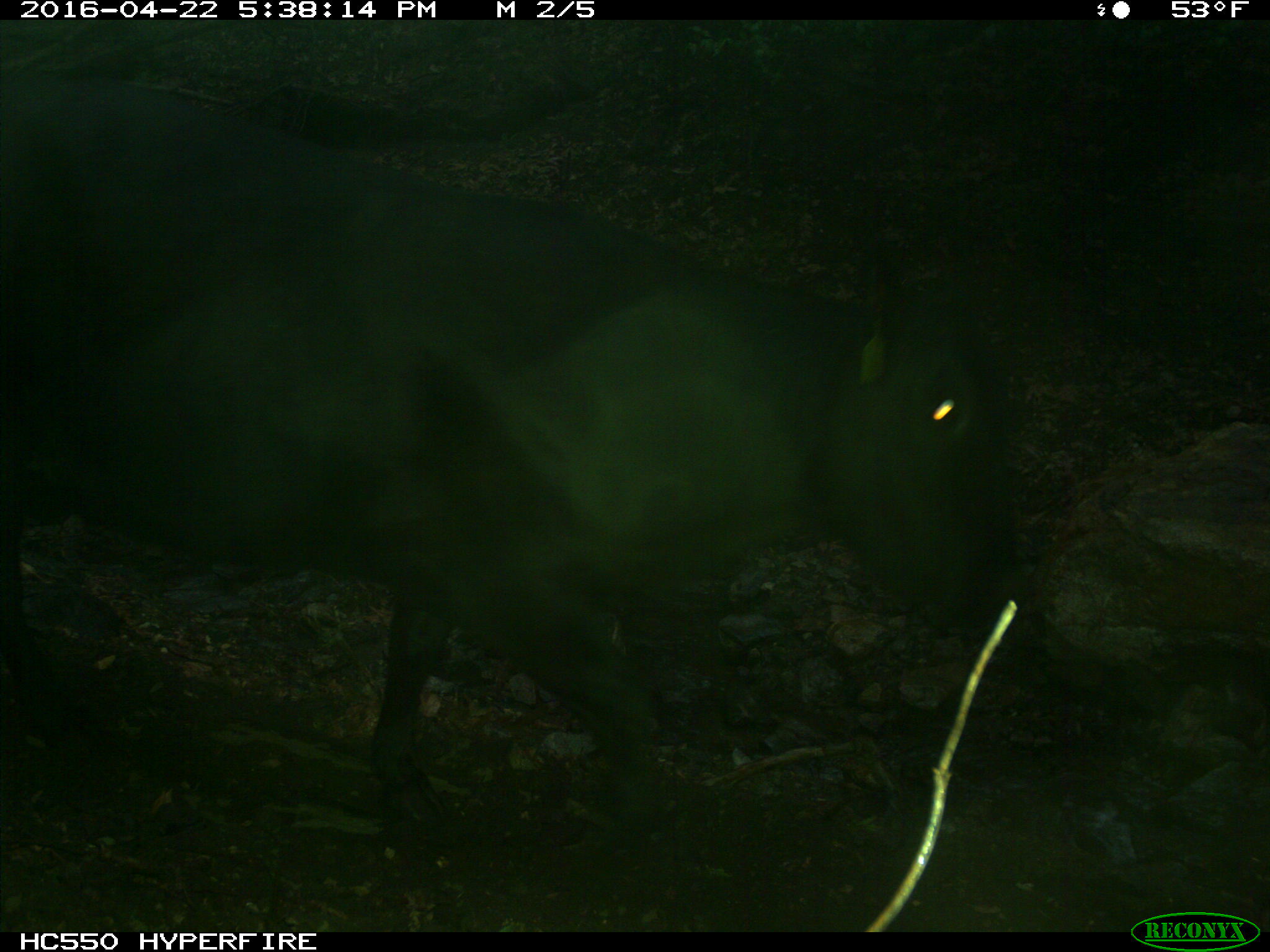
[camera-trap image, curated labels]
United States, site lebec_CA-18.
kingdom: Animalia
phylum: Chordata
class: Mammalia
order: Artiodactyla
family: Bovidae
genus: Bos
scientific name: Bos taurus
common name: domestic cow